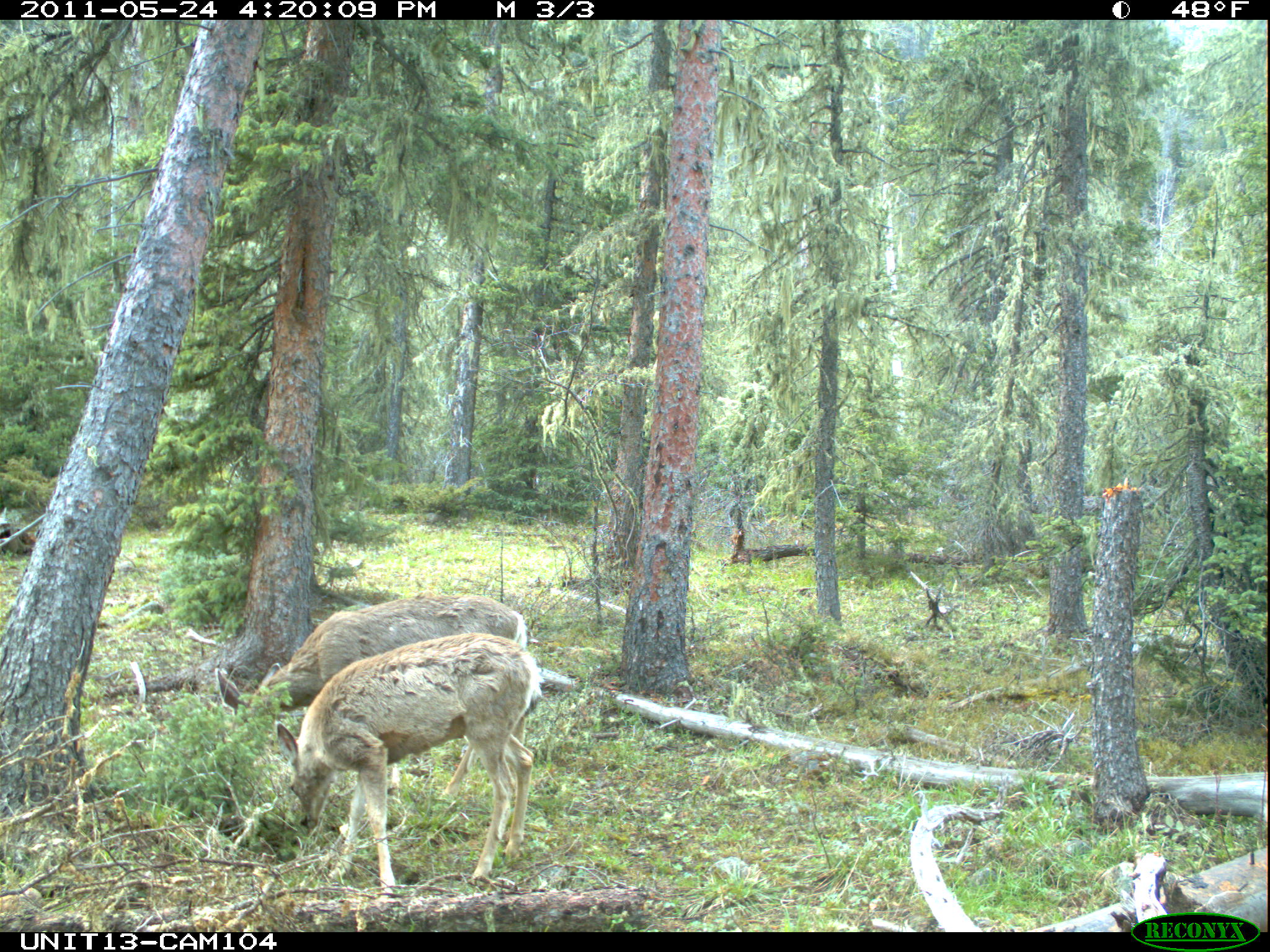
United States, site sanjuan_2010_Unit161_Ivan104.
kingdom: Animalia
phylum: Chordata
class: Mammalia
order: Artiodactyla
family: Cervidae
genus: Odocoileus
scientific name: Odocoileus hemionus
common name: mule deer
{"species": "Odocoileus hemionus (mule deer)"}